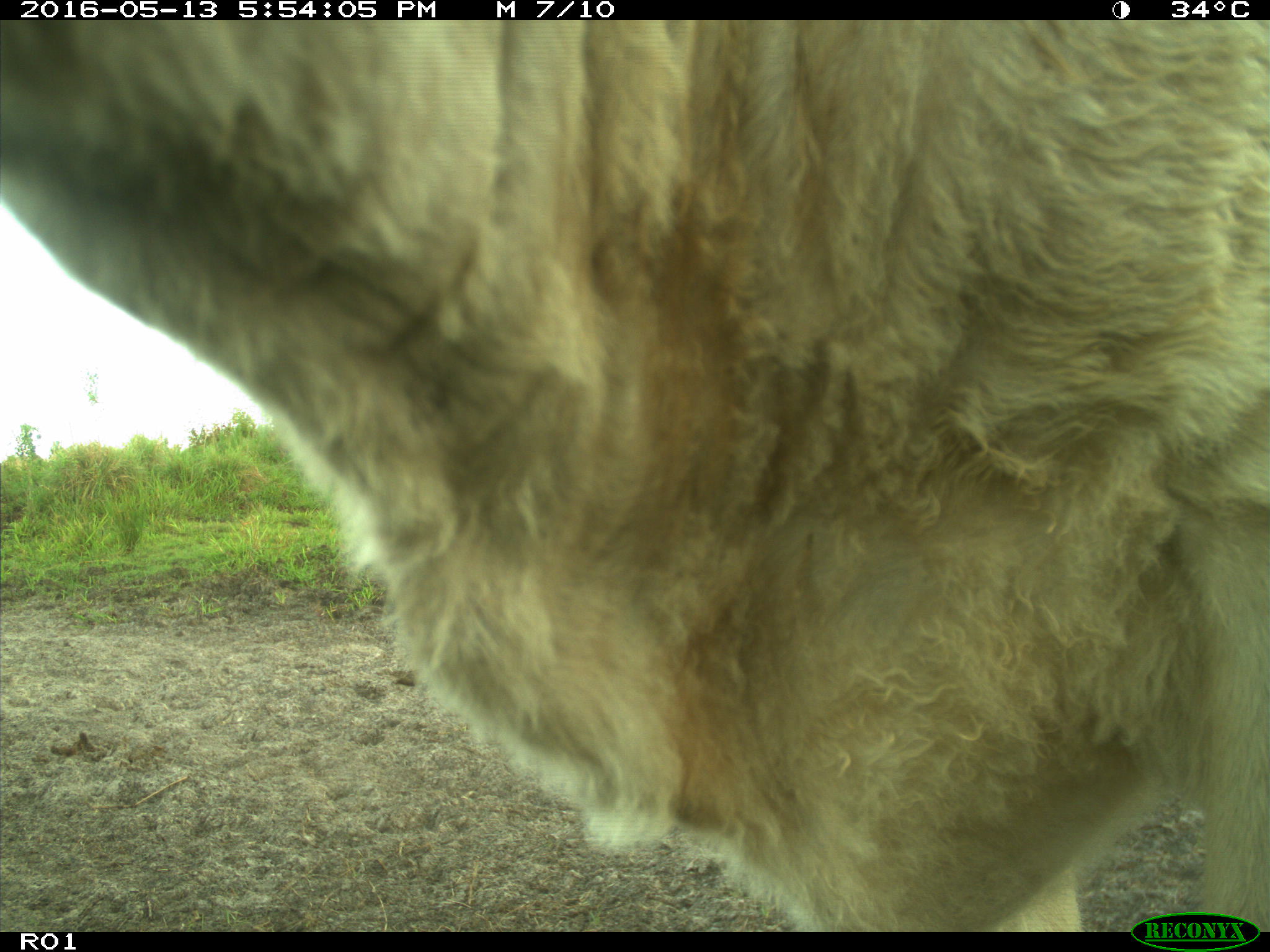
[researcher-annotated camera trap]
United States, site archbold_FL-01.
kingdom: Animalia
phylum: Chordata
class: Mammalia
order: Artiodactyla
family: Bovidae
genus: Bos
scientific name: Bos taurus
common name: domestic cow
Bos taurus (domestic cow).